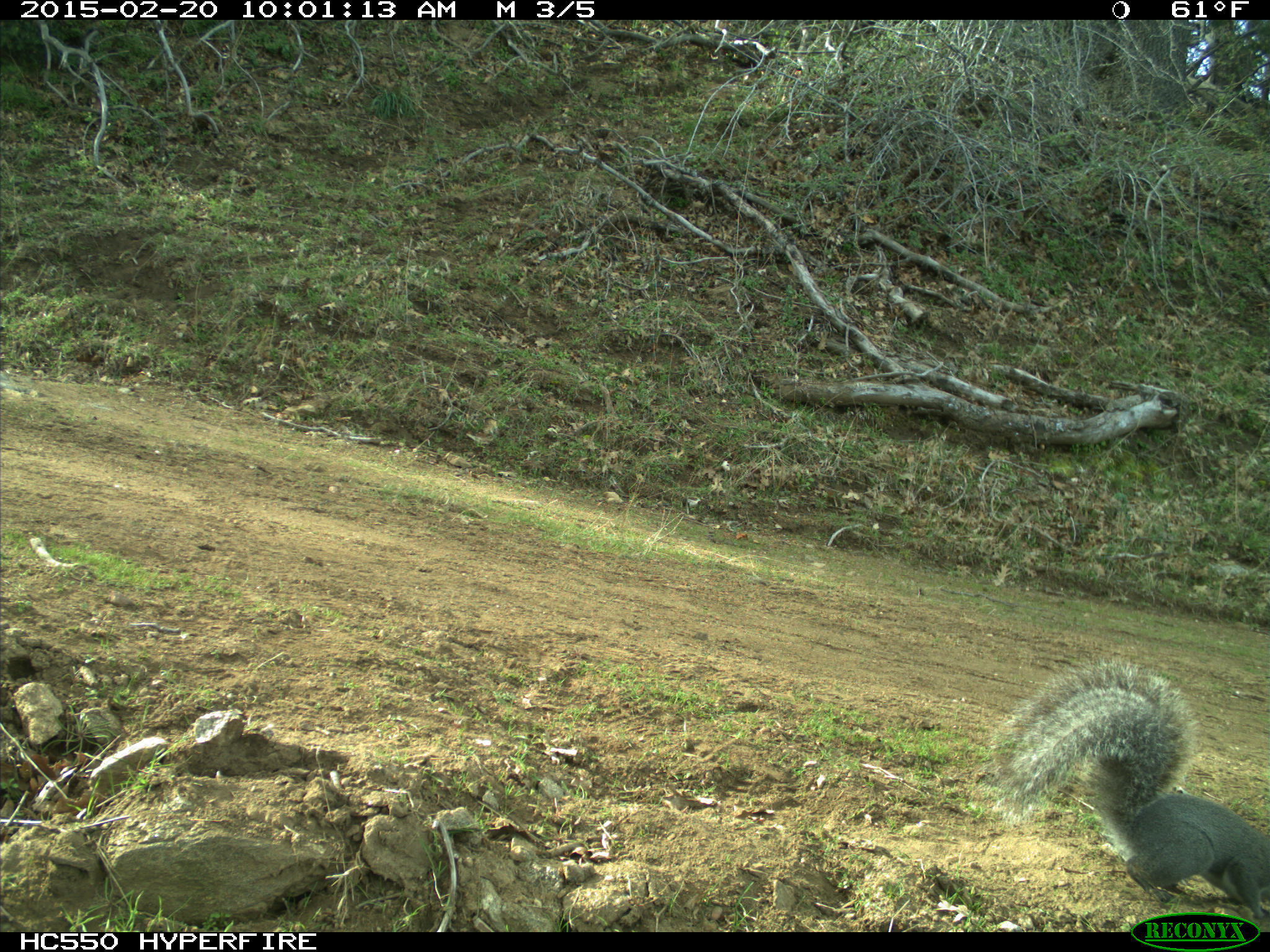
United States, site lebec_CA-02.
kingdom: Animalia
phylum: Chordata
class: Mammalia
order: Rodentia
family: Sciuridae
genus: Sciurus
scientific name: Sciurus carolinensis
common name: eastern gray squirrel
Sciurus carolinensis (eastern gray squirrel).